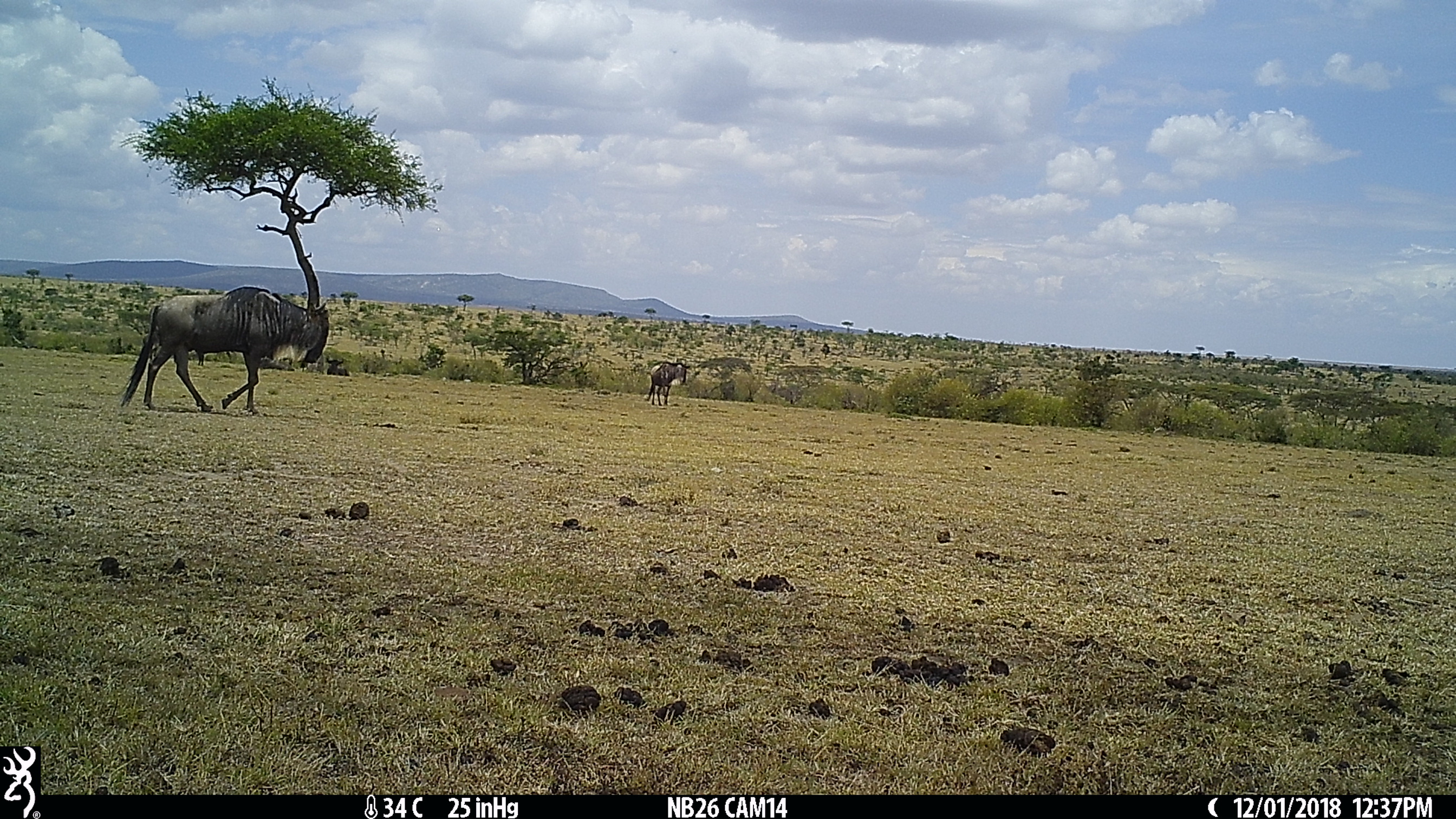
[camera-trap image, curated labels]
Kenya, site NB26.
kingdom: Animalia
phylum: Chordata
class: Mammalia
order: Artiodactyla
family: Bovidae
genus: Connochaetes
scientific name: Connochaetes taurinus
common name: blue wildebeest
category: wildebeest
Wildebeest (blue wildebeest) (Connochaetes taurinus).